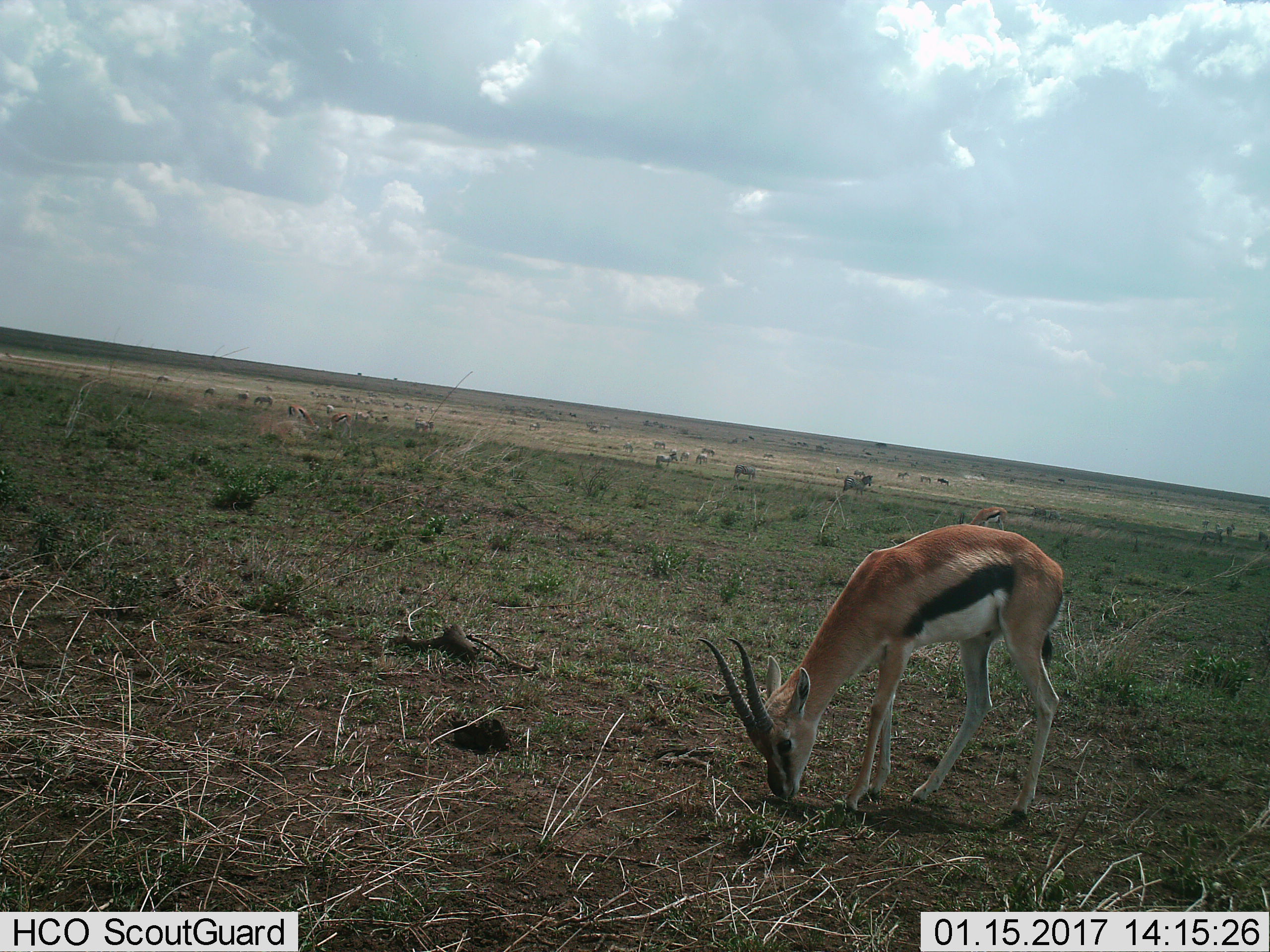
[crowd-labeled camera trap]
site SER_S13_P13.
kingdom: Animalia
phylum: Chordata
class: Mammalia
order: Artiodactyla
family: Bovidae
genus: Eudorcas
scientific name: Eudorcas thomsonii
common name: thomson's gazelle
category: gazellethomsons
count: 4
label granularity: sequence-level